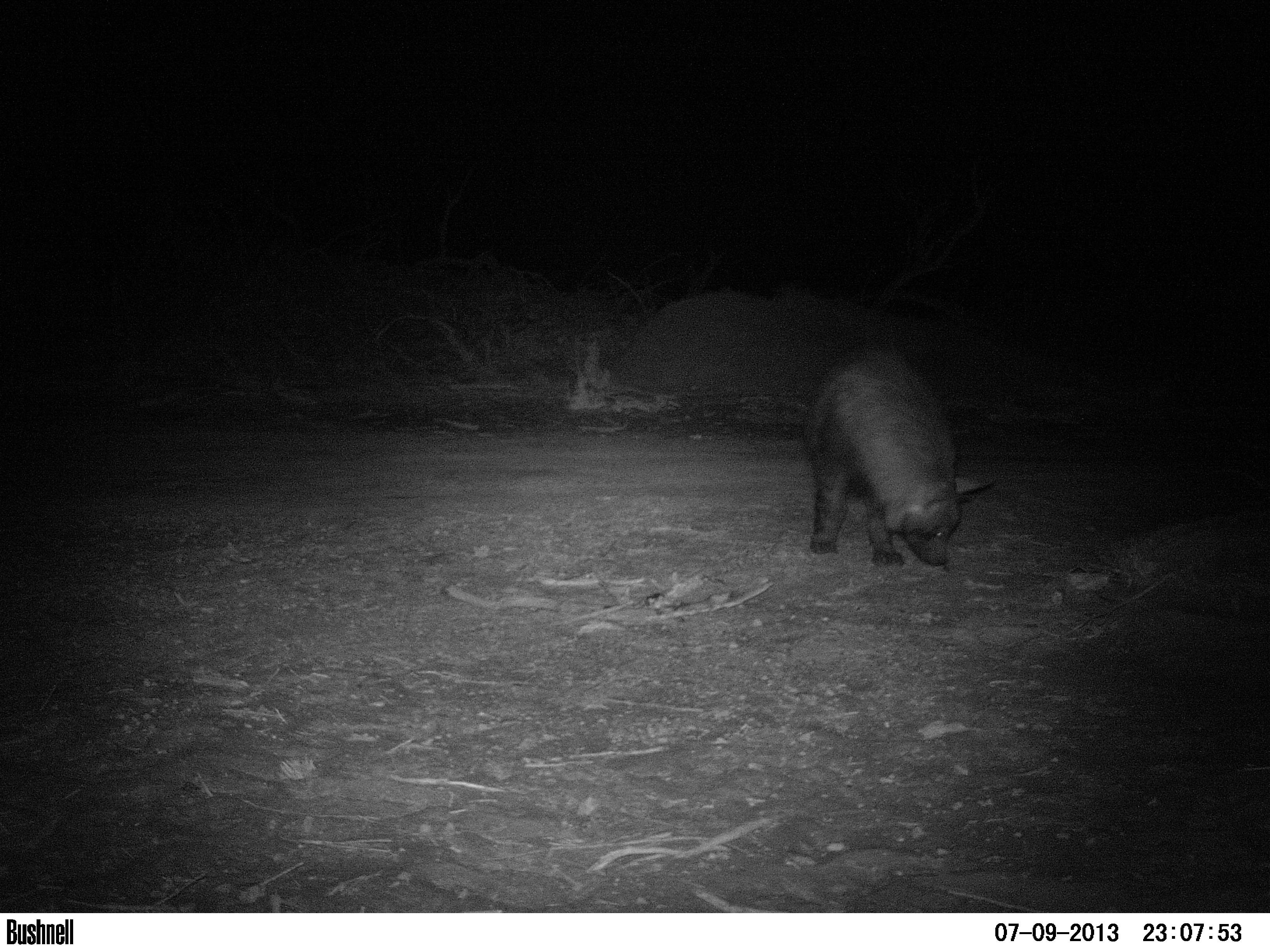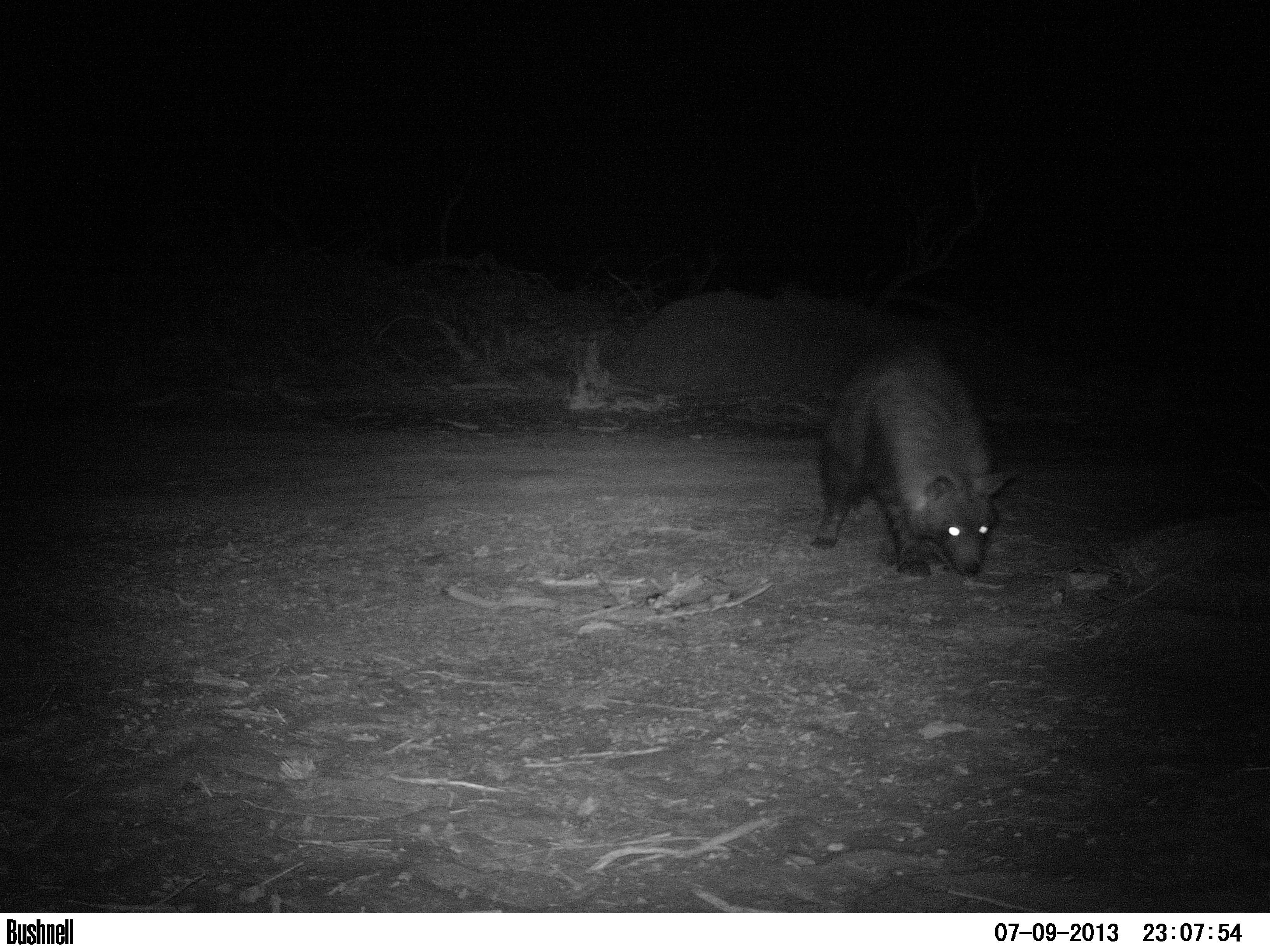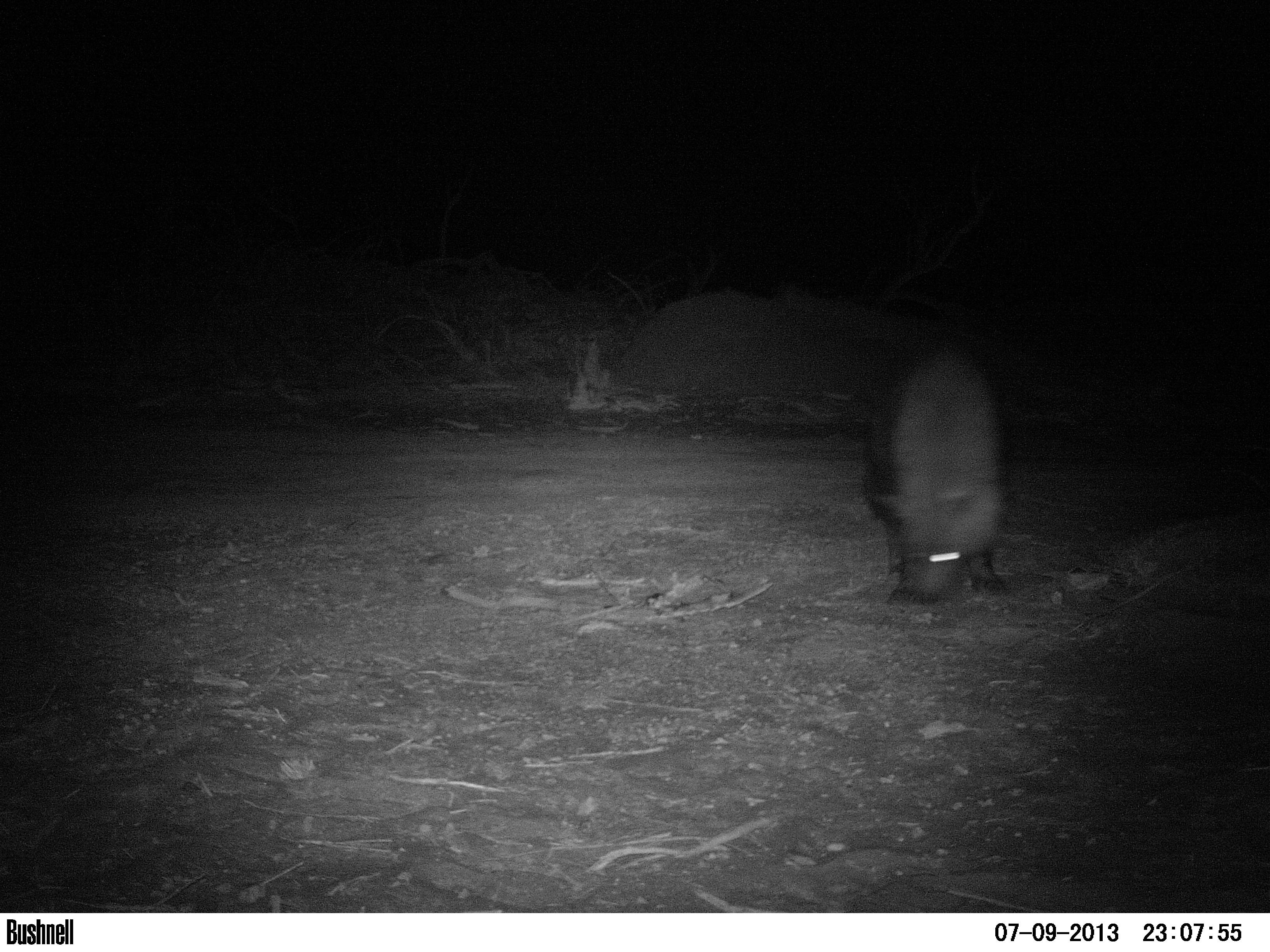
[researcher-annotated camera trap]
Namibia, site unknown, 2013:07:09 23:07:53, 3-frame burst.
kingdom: Animalia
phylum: Chordata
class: Mammalia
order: Carnivora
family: Hyaenidae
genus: Parahyaena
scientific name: Parahyaena brunnea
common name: brown hyena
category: hyaena brunnea